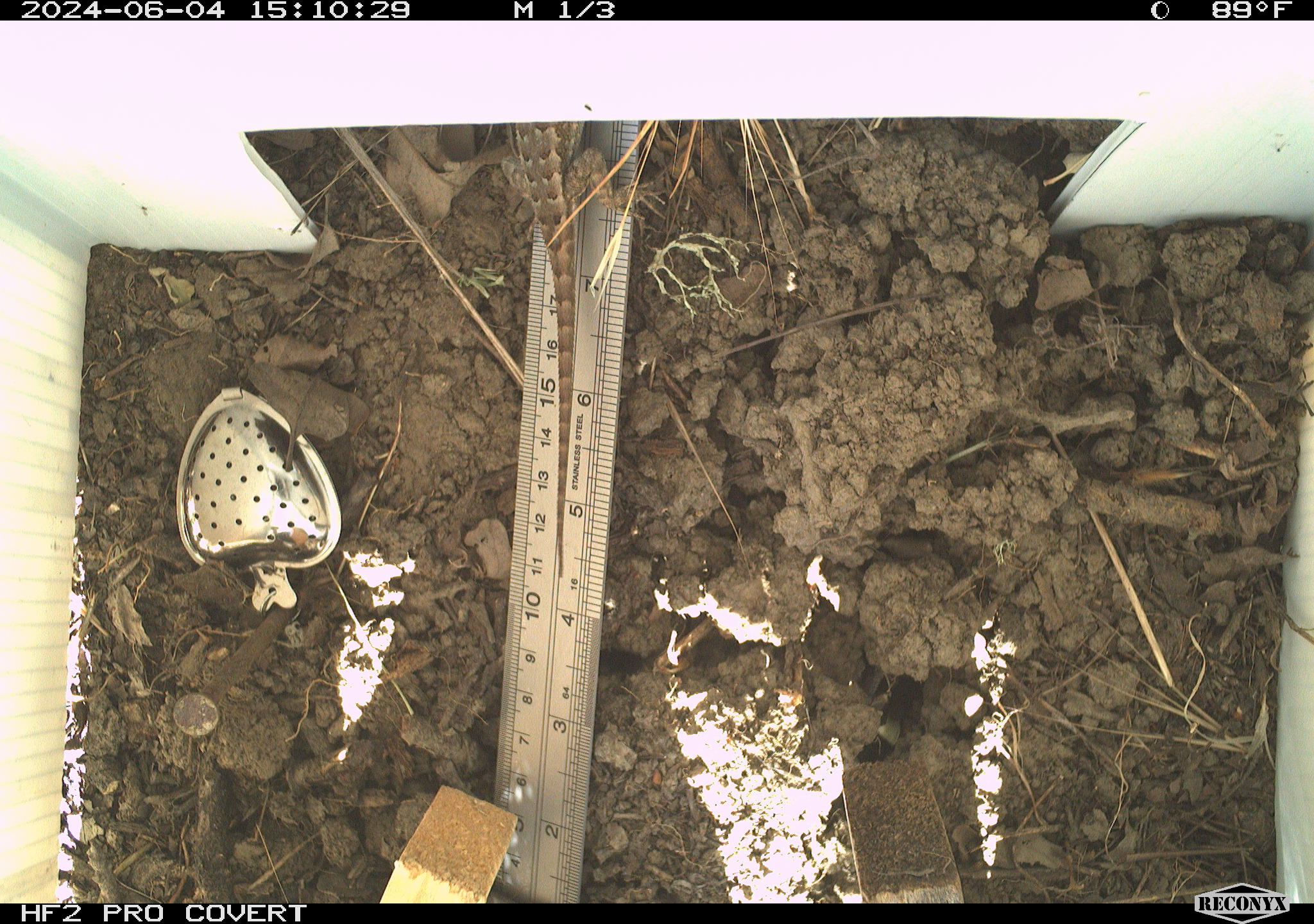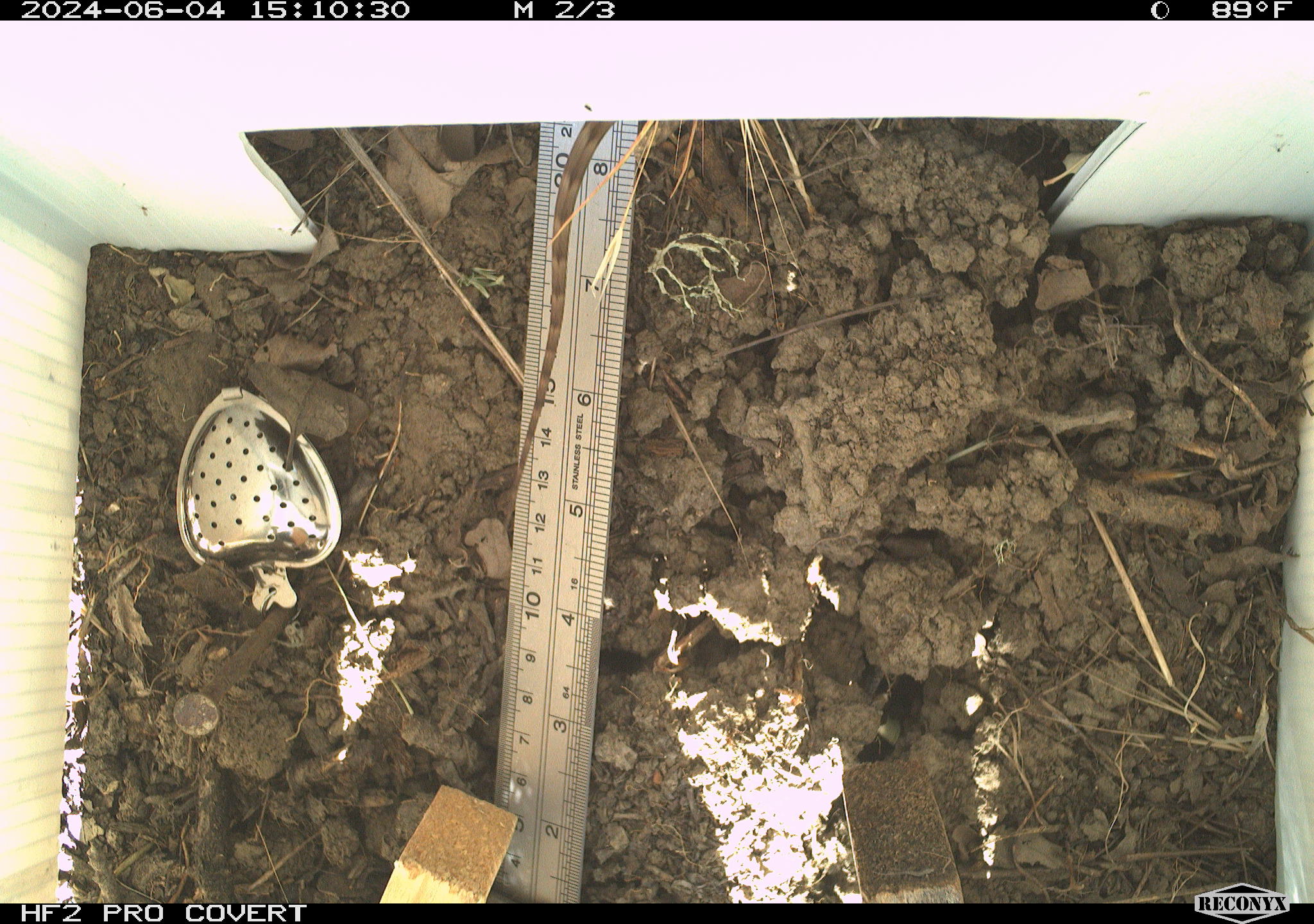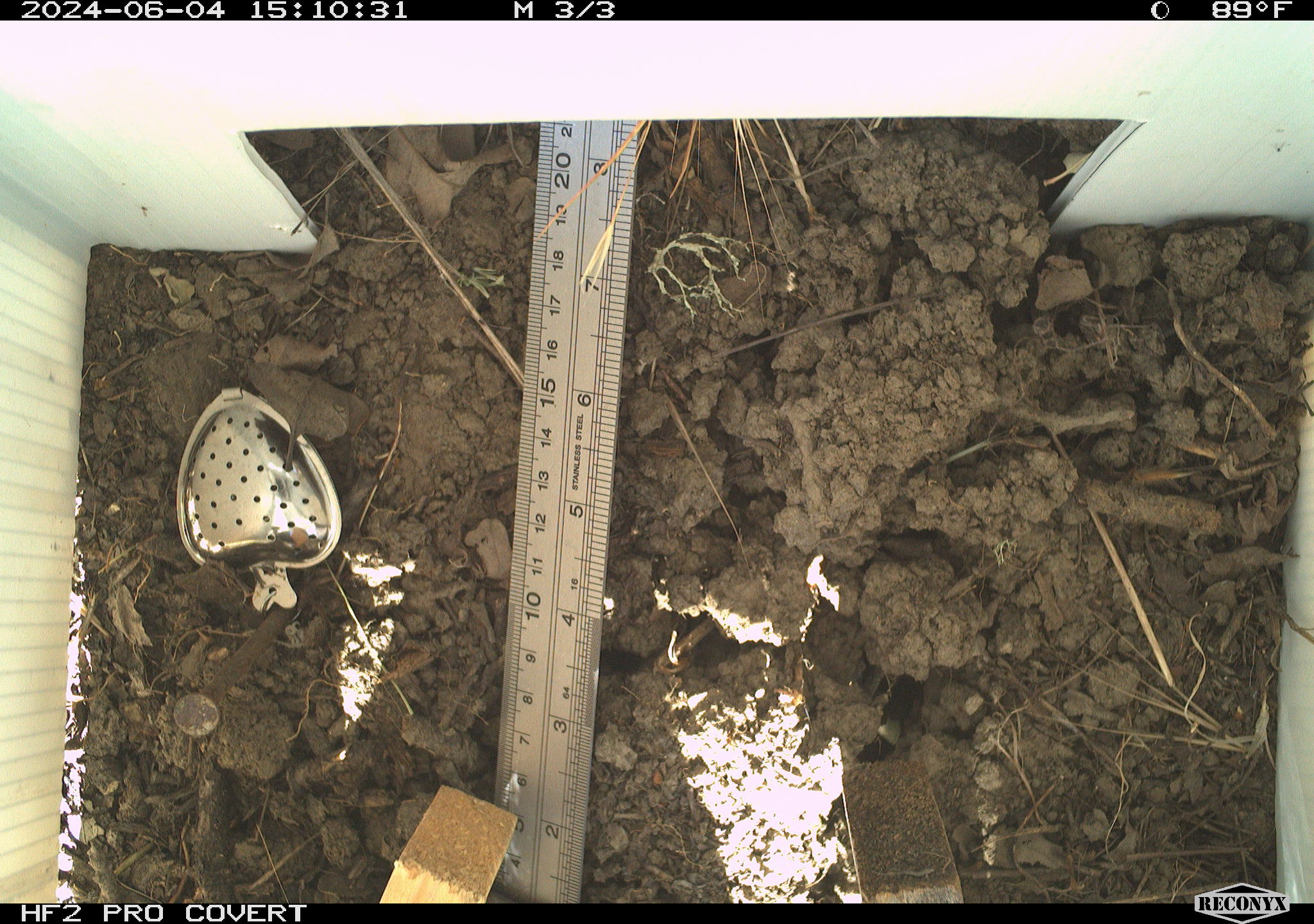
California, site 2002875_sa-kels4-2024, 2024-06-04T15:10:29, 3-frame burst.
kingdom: Animalia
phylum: Chordata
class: Reptilia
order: Squamata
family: Phrynosomatidae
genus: Sceloporus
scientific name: Sceloporus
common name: spiny lizards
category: sceloporus species